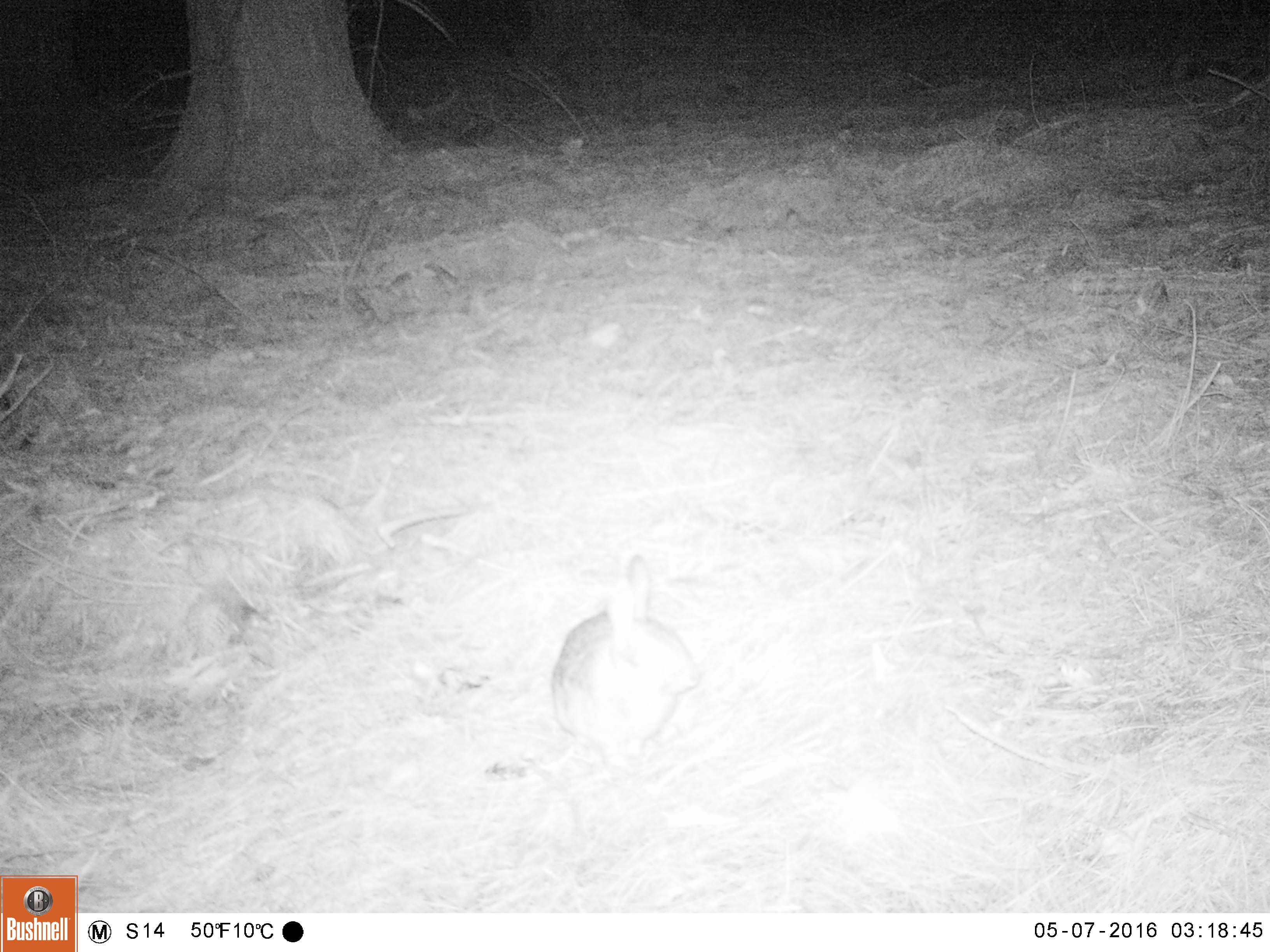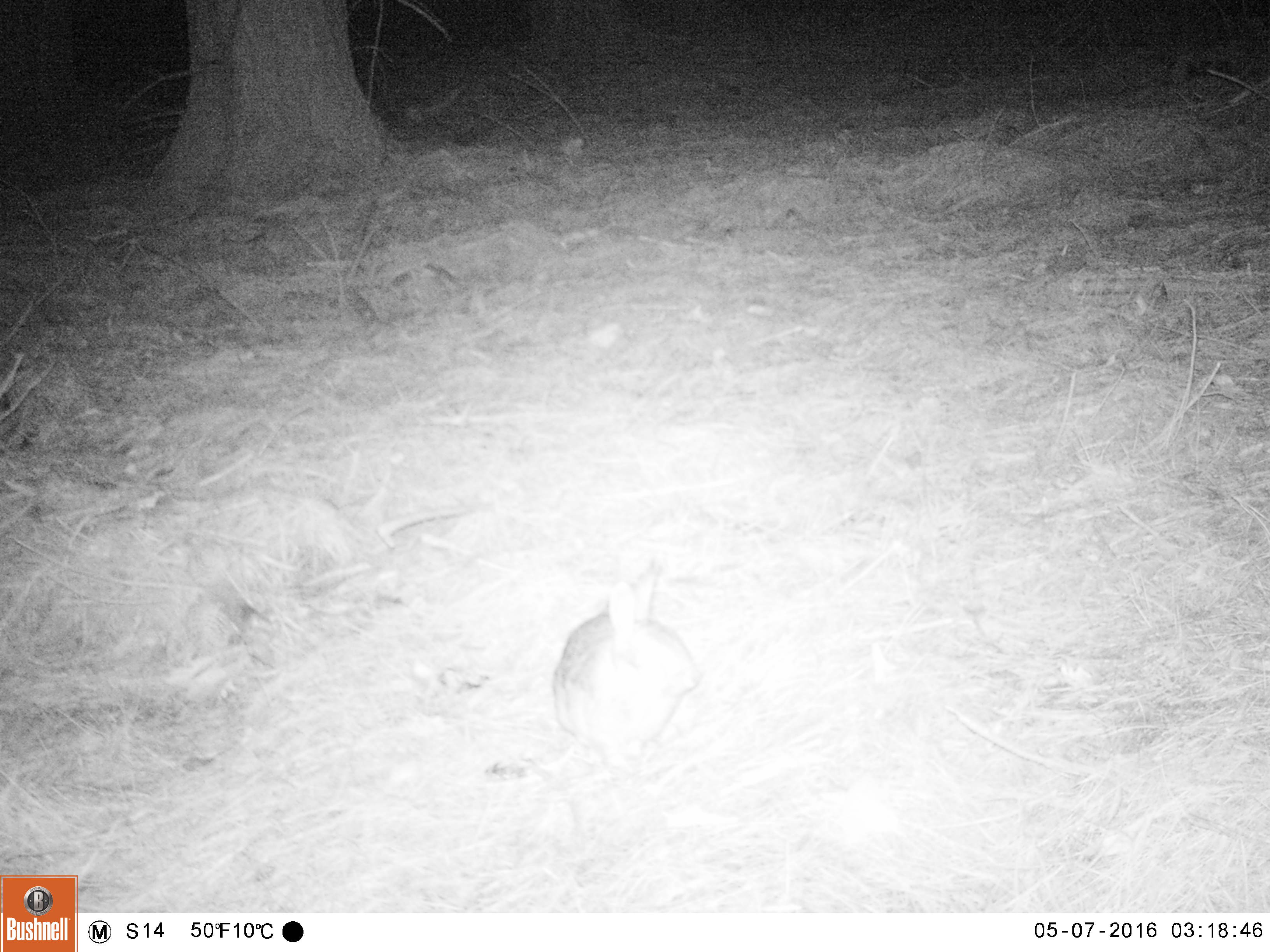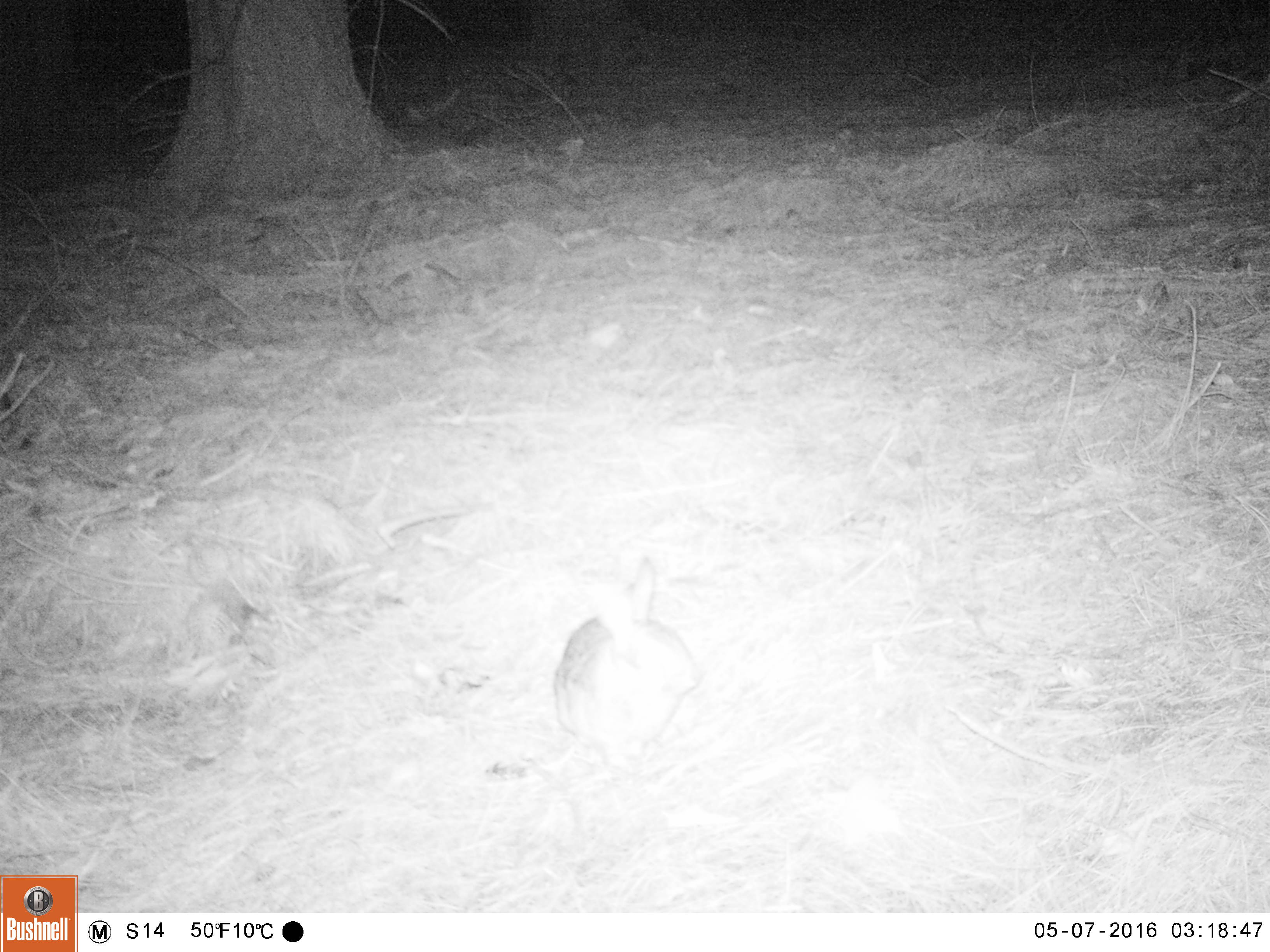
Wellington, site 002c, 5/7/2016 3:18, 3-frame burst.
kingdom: Animalia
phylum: Chordata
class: Mammalia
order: Lagomorpha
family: Leporidae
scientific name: Leporidae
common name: rabbit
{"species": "rabbit (Leporidae)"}